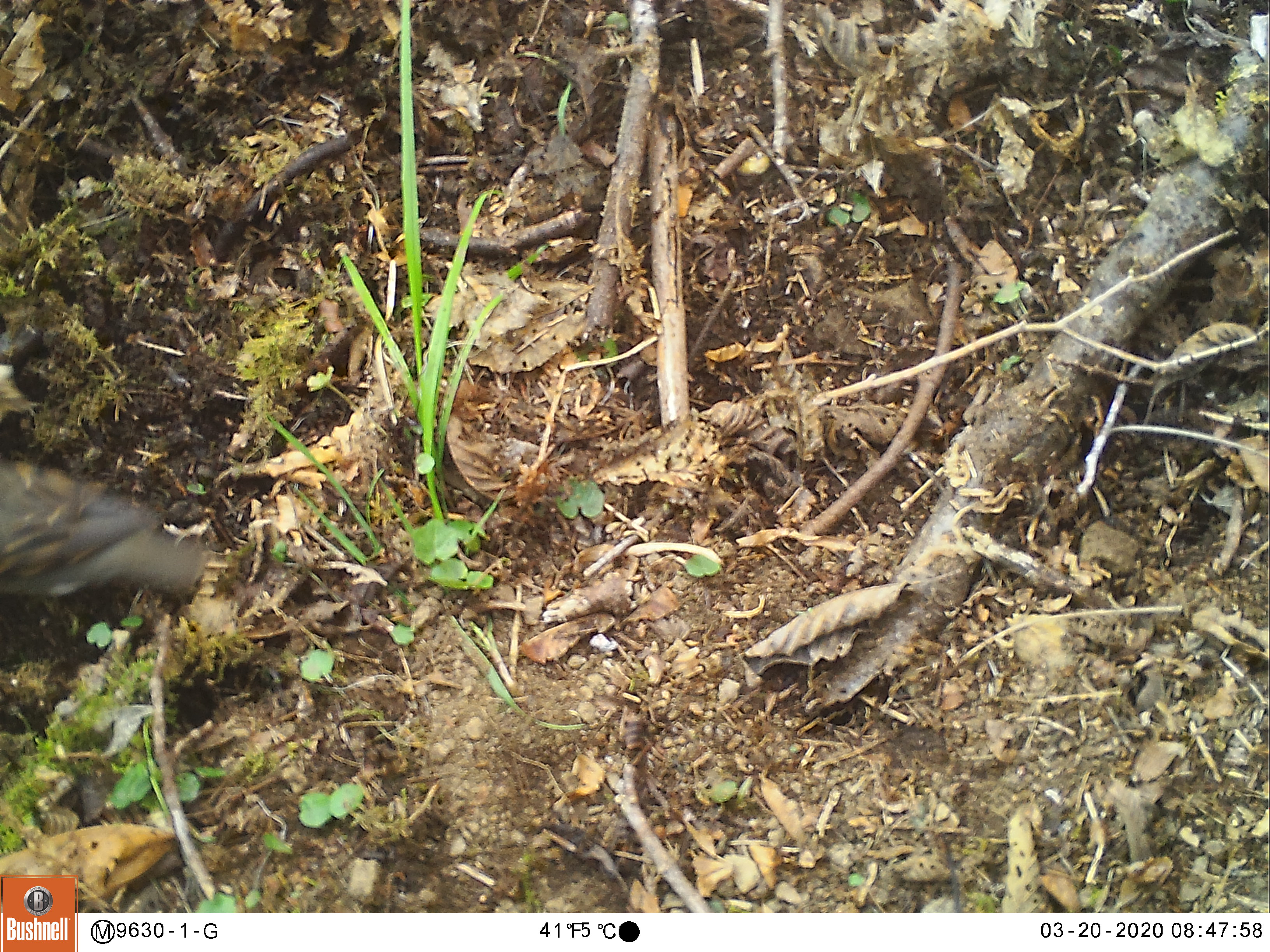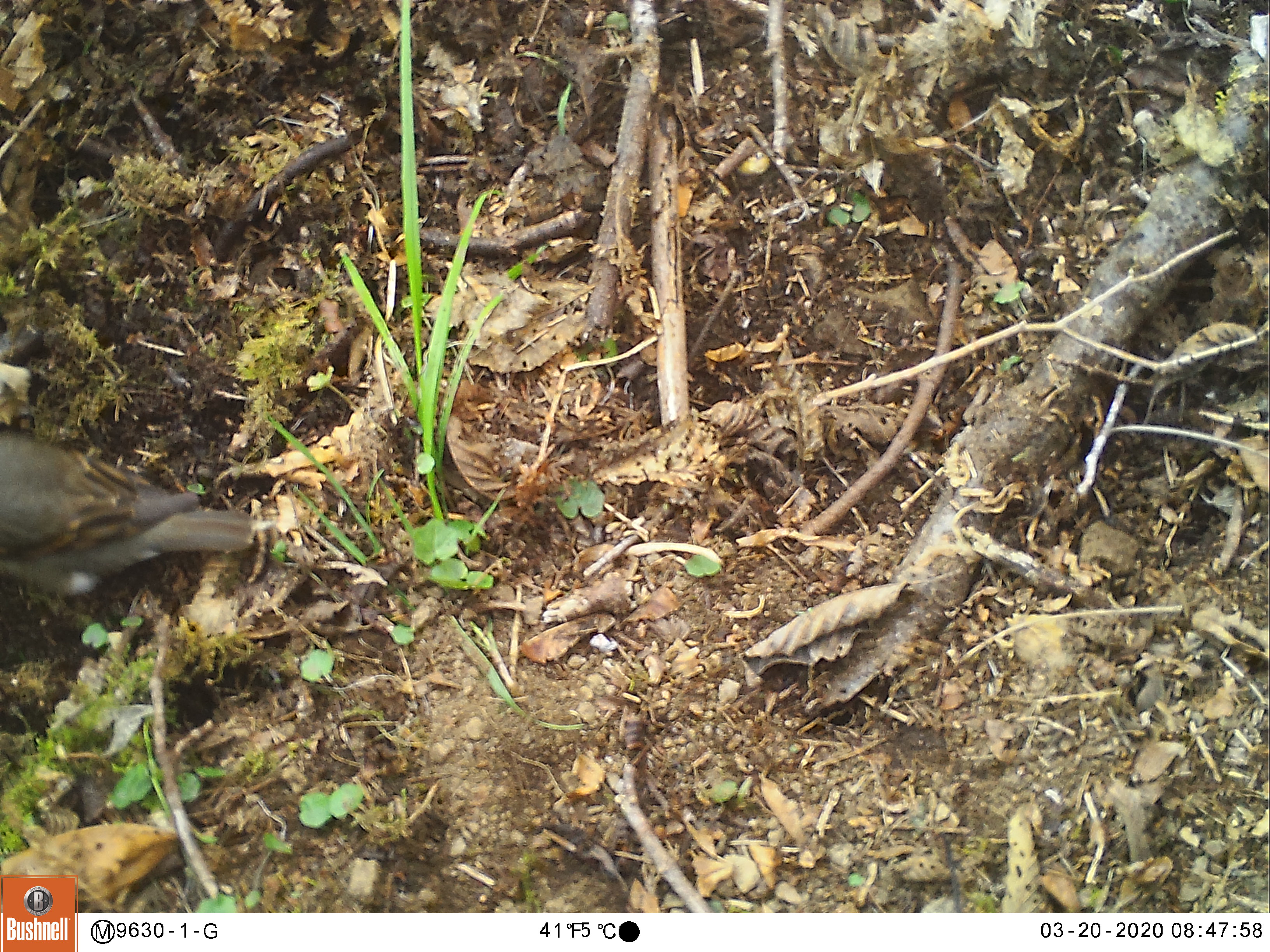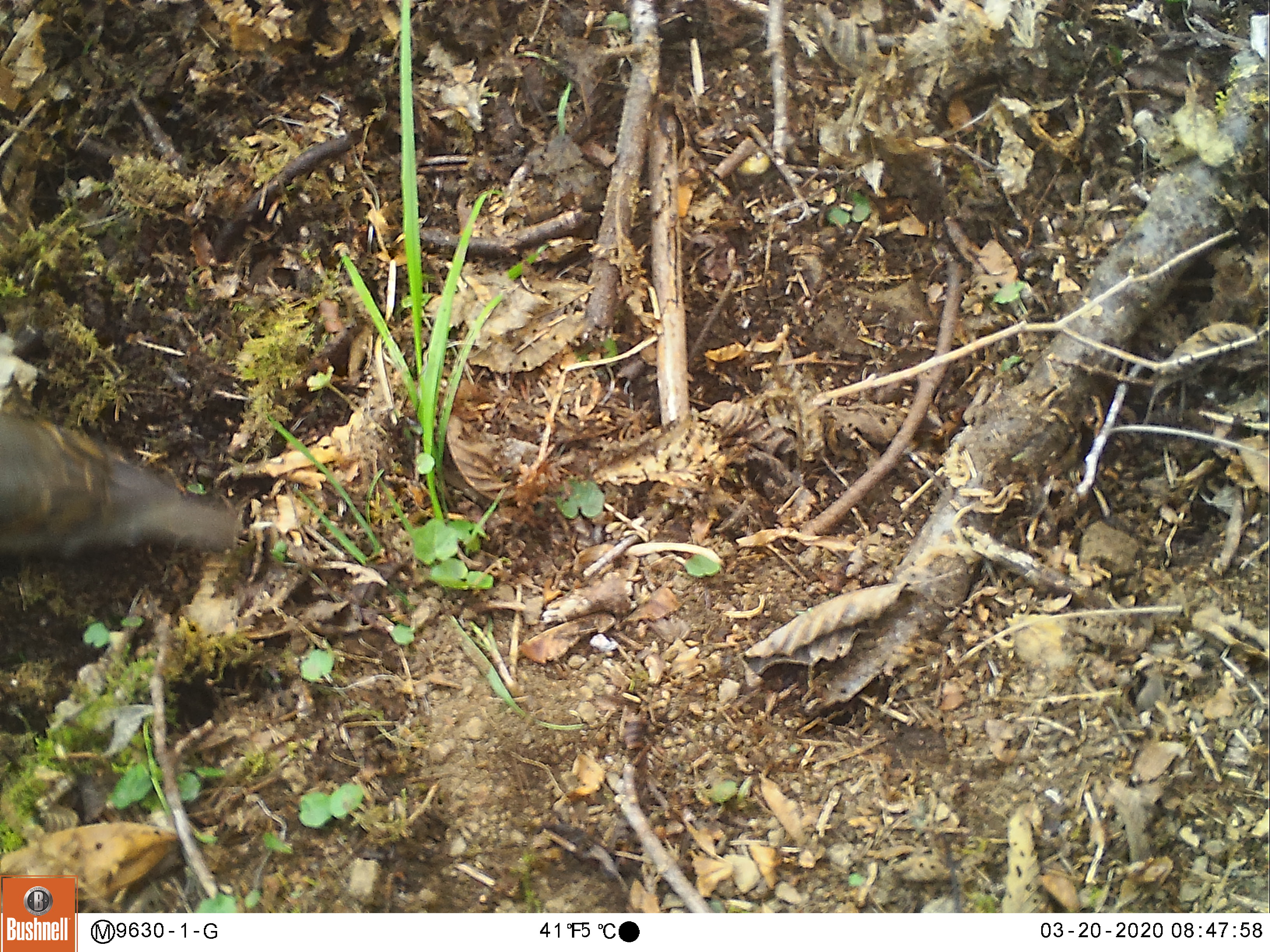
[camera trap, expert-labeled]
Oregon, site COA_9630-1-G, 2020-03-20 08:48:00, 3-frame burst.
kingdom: Animalia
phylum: Chordata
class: Aves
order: Passeriformes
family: Turdidae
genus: Ixoreus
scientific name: Ixoreus naevius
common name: varied thrush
Varied thrush (Ixoreus naevius).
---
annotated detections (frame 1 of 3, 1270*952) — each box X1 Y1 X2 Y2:
varied thrush: 0 458 197 602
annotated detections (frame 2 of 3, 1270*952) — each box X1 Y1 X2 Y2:
varied thrush: 1 436 262 595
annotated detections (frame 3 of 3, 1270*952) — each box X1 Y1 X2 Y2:
varied thrush: 0 407 240 556